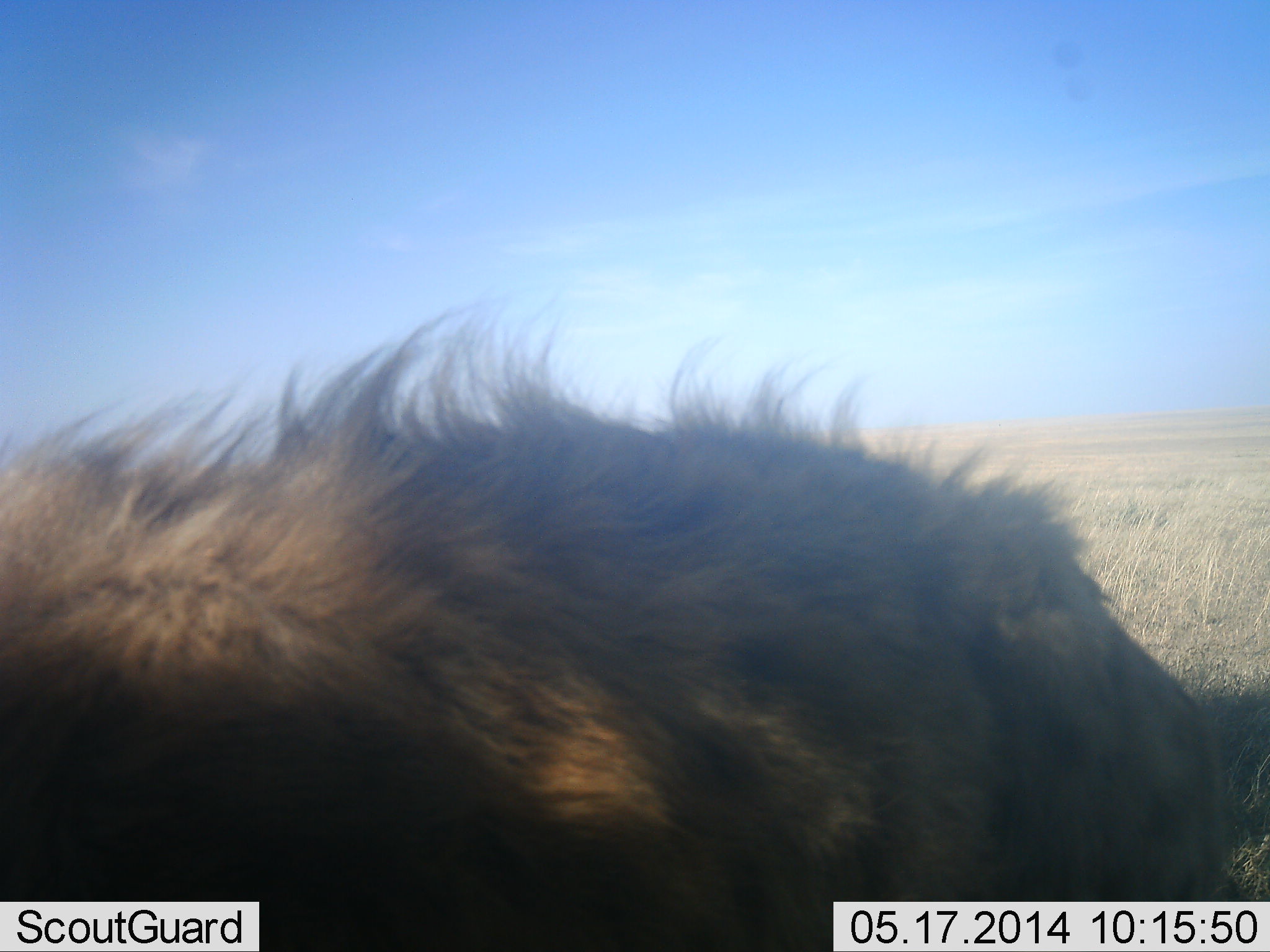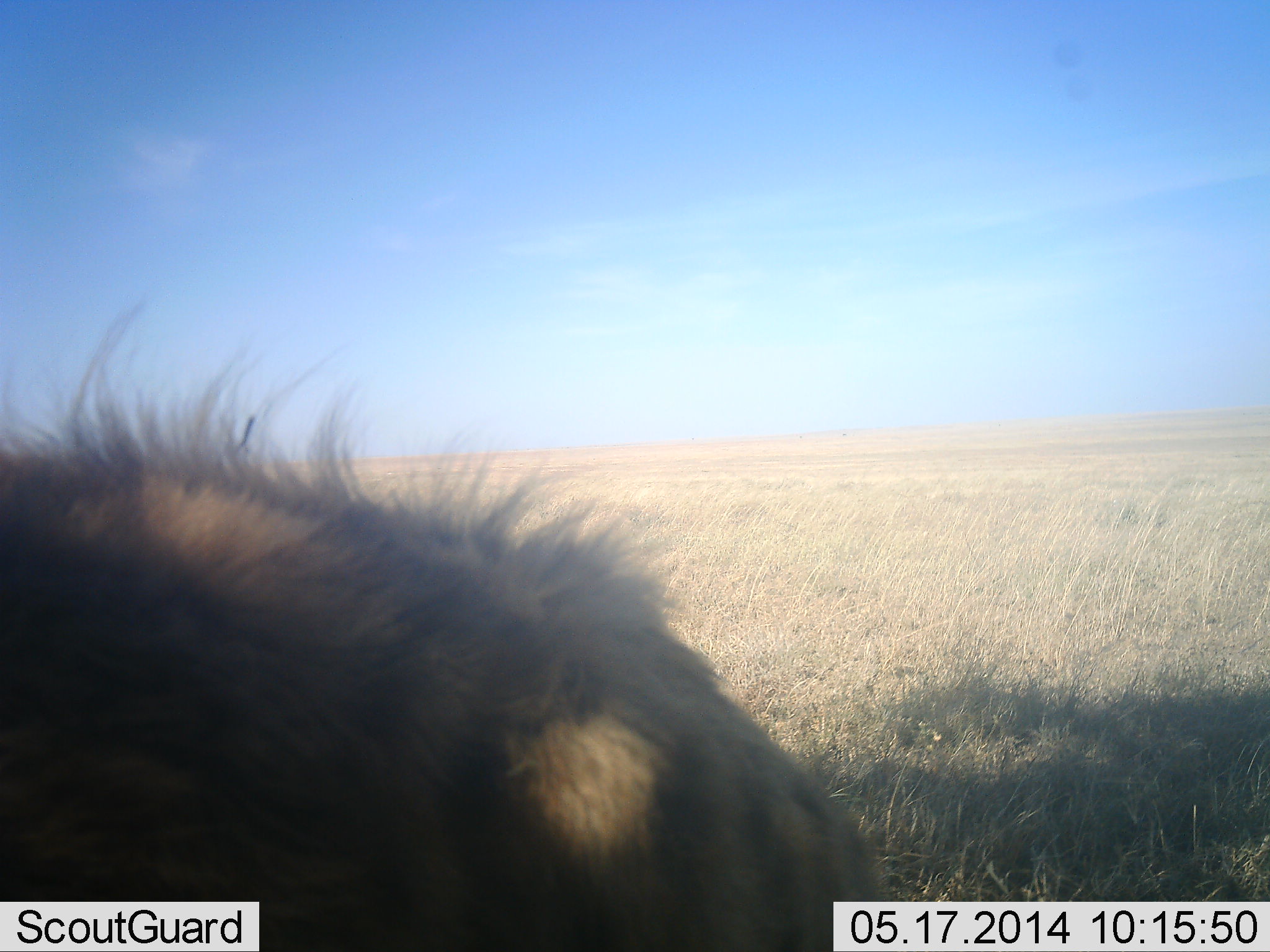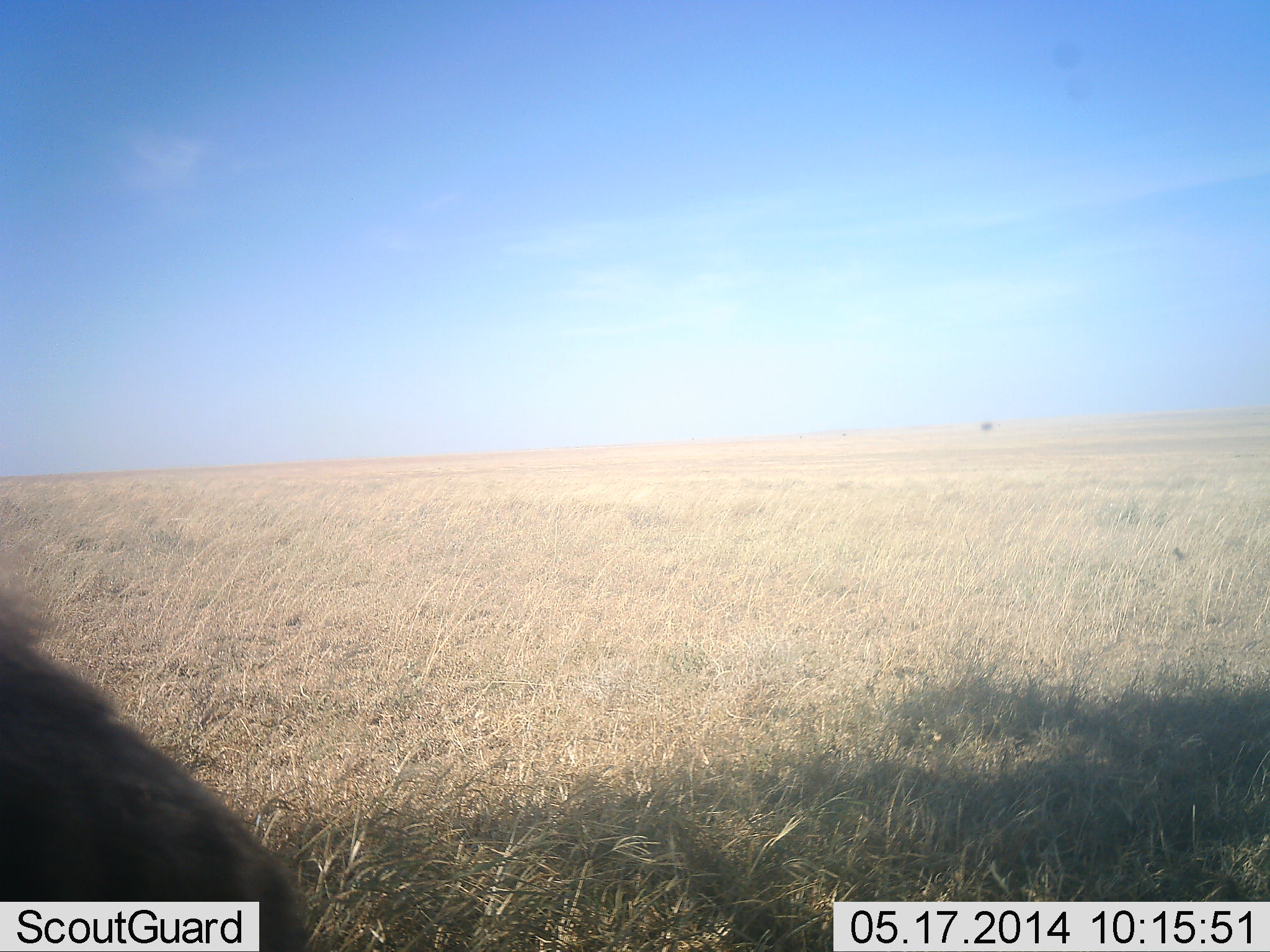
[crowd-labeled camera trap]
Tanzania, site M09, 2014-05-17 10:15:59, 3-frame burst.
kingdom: Animalia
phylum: Chordata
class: Mammalia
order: Carnivora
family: Hyaenidae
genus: Crocuta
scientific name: Crocuta crocuta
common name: spotted hyena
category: hyenaspotted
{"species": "hyenaspotted (spotted hyena) (Crocuta crocuta)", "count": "1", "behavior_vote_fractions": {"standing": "10%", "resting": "0%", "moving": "90%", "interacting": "0%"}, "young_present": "0%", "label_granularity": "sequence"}